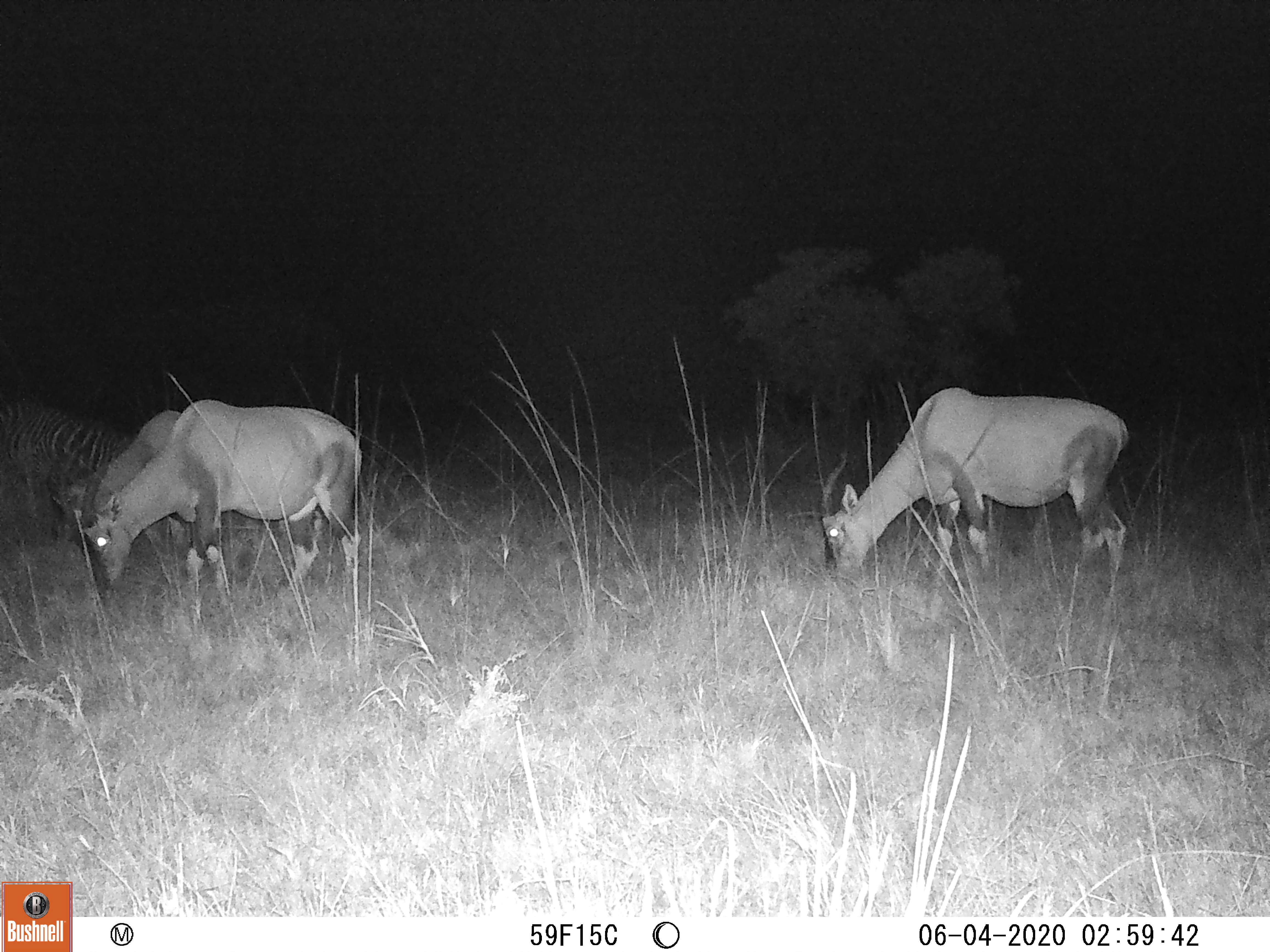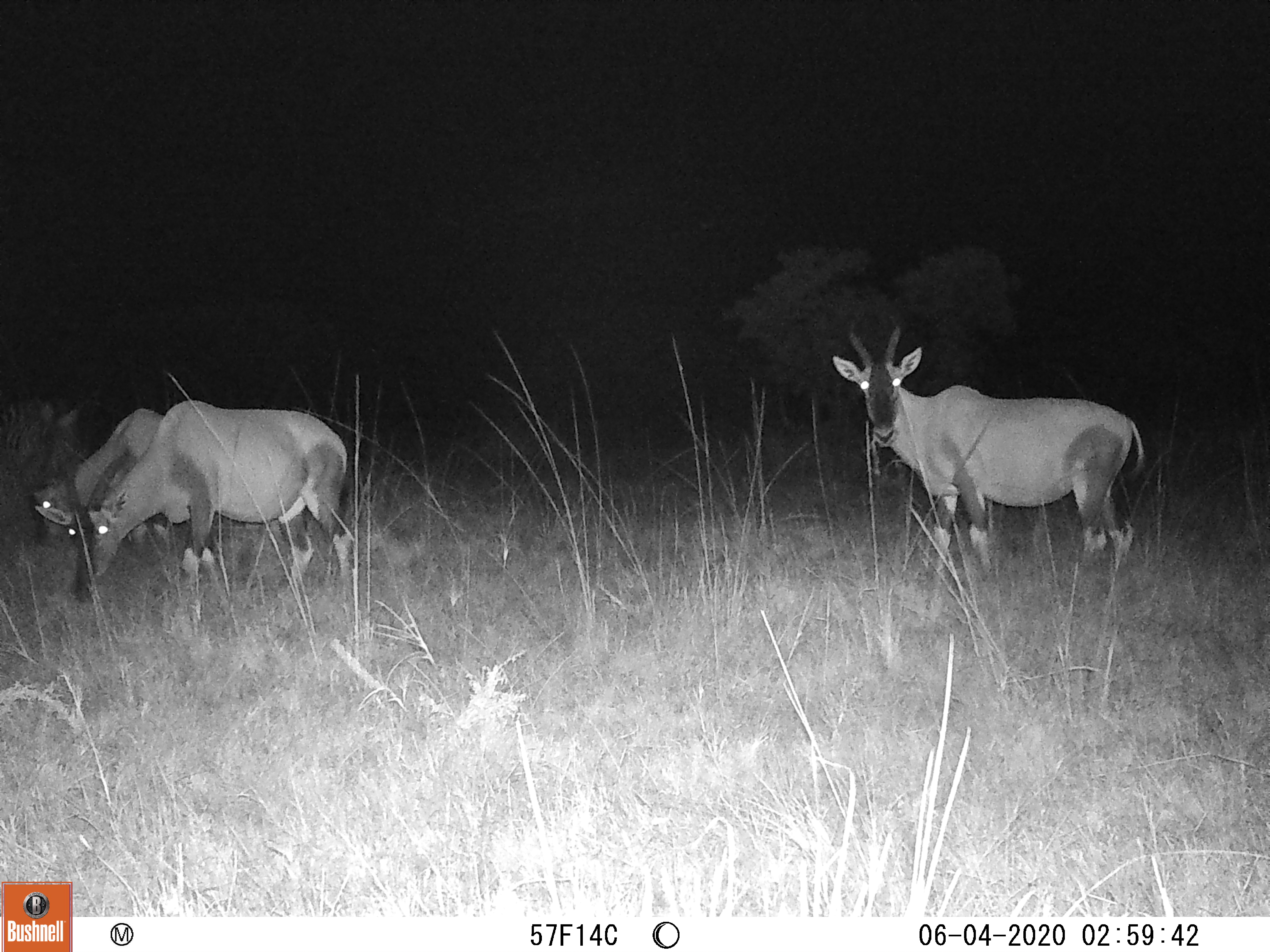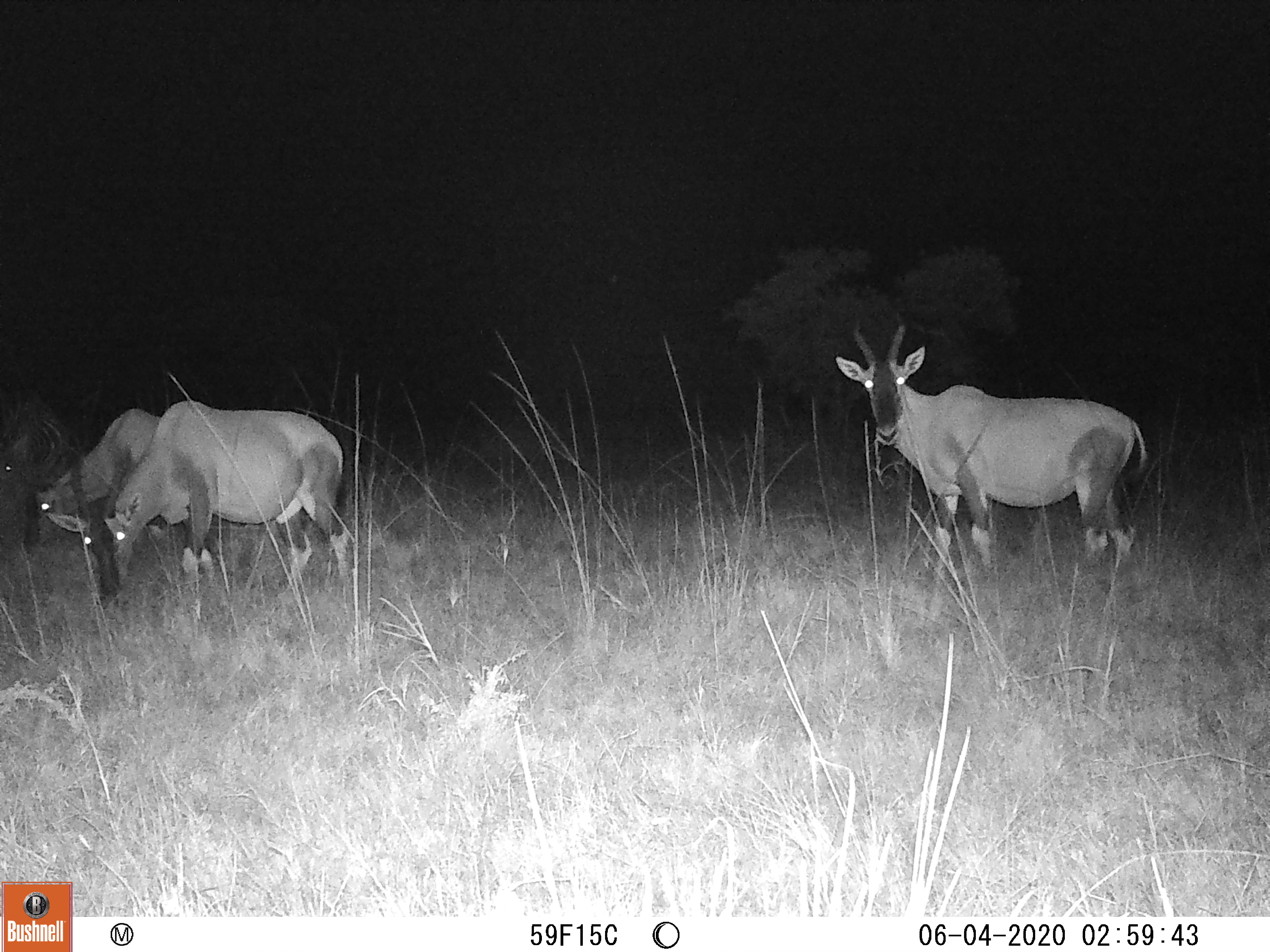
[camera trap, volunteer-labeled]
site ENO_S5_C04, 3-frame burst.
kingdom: Animalia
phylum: Chordata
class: Mammalia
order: Artiodactyla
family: Bovidae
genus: Damaliscus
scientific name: Damaliscus lunatus jimela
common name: topi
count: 3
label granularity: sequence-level